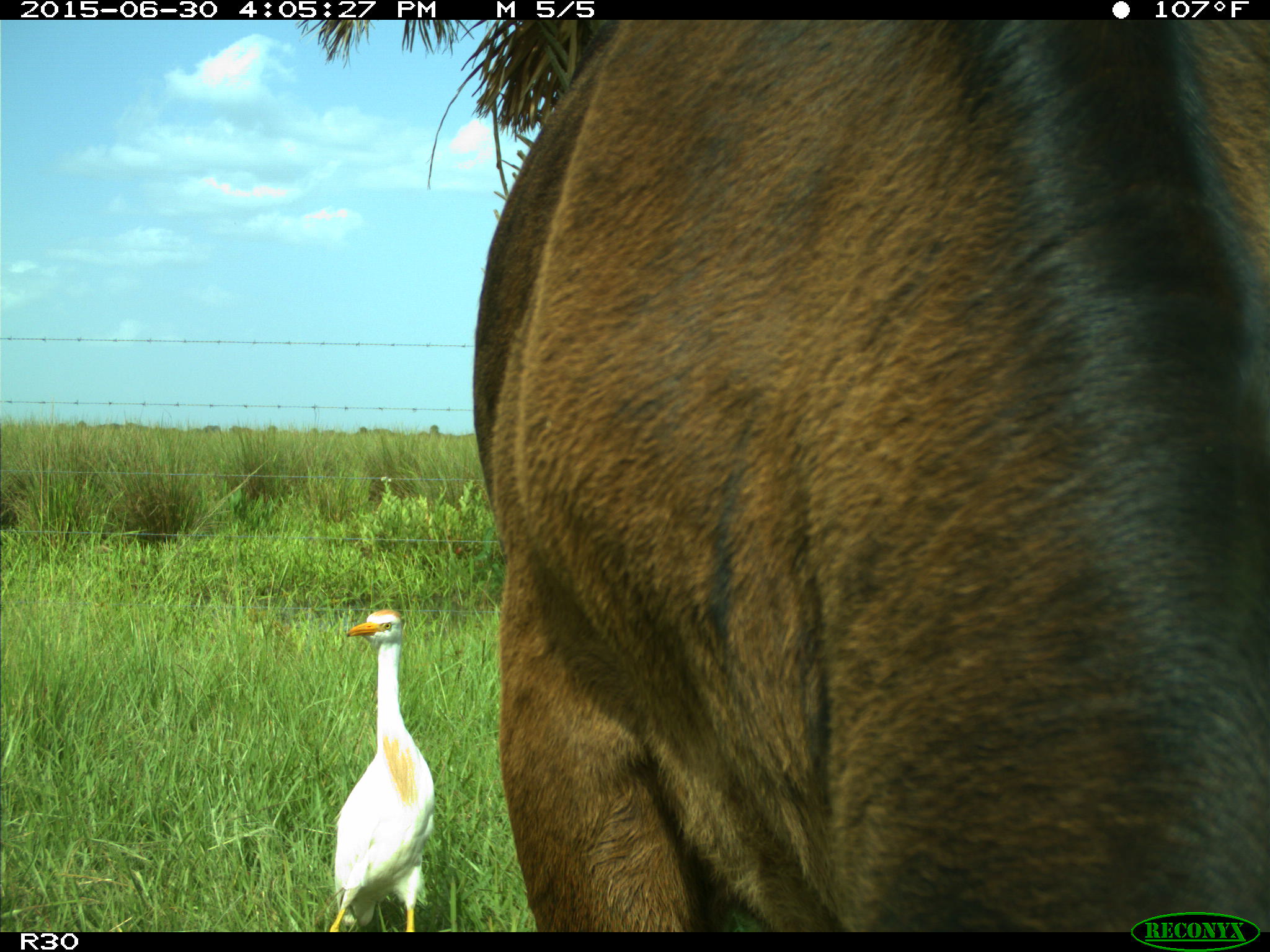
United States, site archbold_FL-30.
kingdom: Animalia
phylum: Chordata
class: Mammalia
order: Artiodactyla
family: Bovidae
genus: Bos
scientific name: Bos taurus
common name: domestic cow